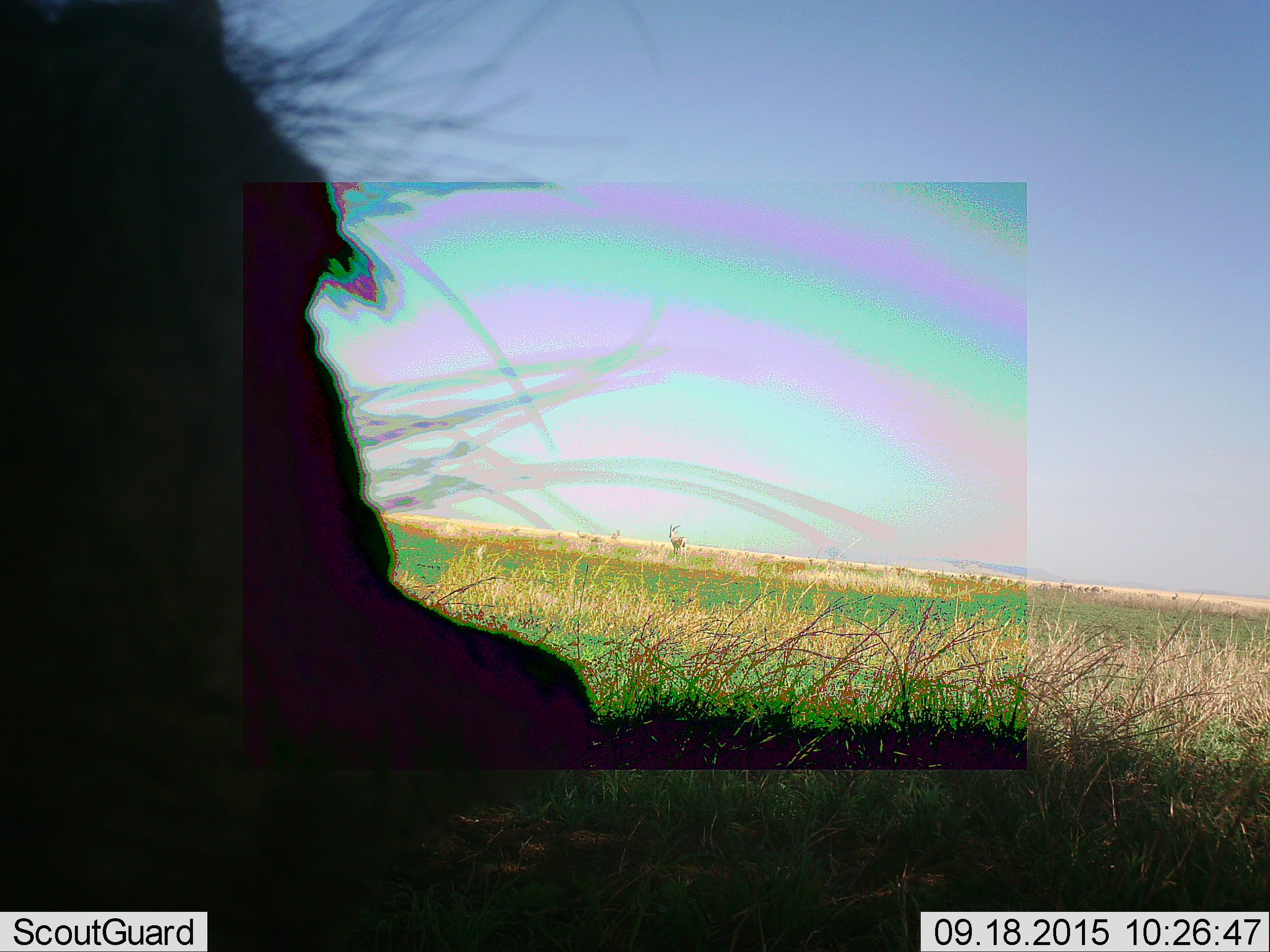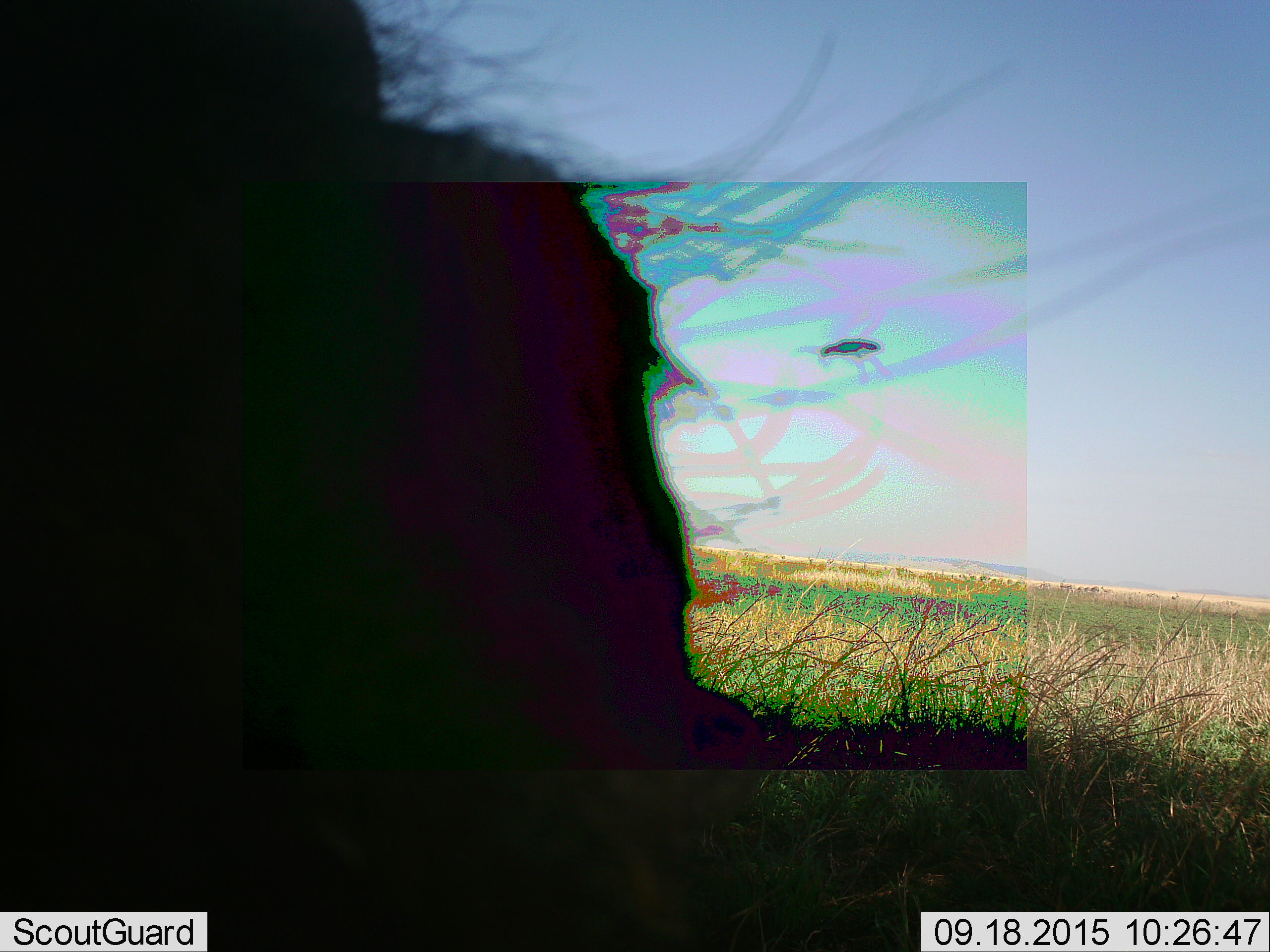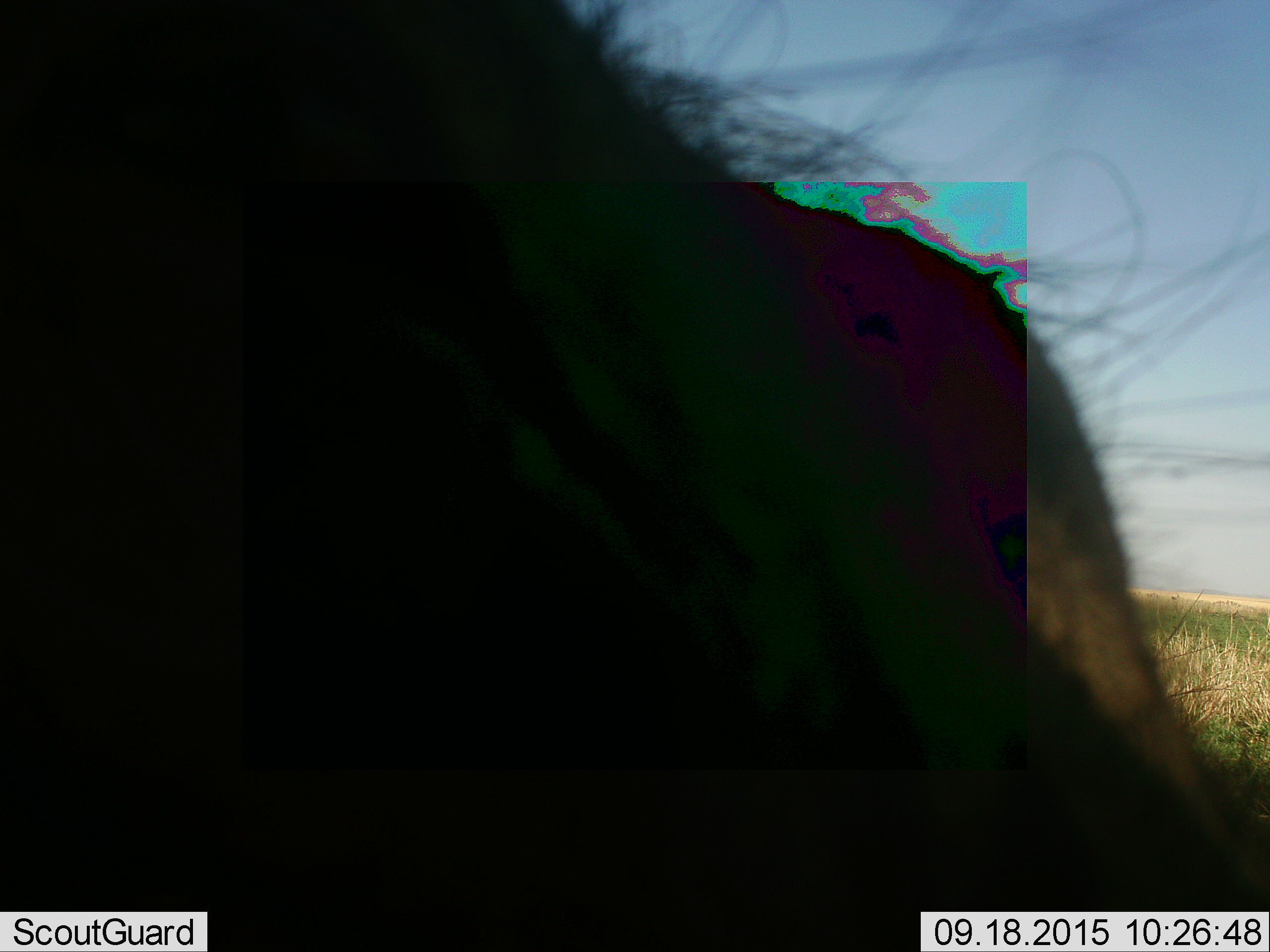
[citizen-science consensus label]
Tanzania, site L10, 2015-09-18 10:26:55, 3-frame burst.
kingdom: Animalia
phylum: Chordata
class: Mammalia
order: Artiodactyla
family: Bovidae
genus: Connochaetes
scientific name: Connochaetes taurinus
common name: blue wildebeest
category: wildebeest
Wildebeest (blue wildebeest) (Connochaetes taurinus), count 1. Behavior (volunteer vote fractions): standing 0%, resting 100%, moving 0%, interacting 0%. Young present (vote fraction): 0%. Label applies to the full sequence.